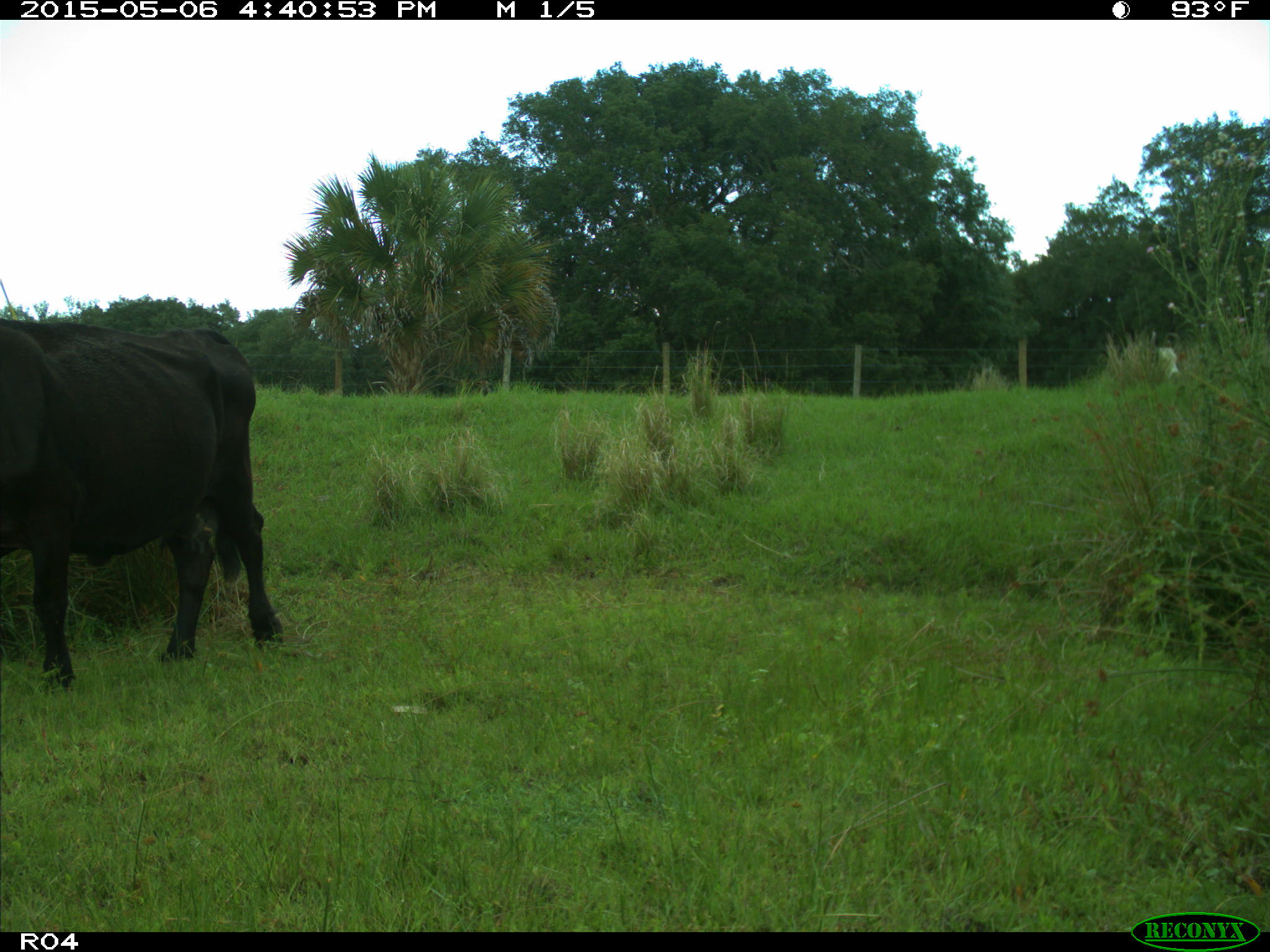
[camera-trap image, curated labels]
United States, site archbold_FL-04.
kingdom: Animalia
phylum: Chordata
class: Mammalia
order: Artiodactyla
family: Bovidae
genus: Bos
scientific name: Bos taurus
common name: domestic cow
Bos taurus (domestic cow).